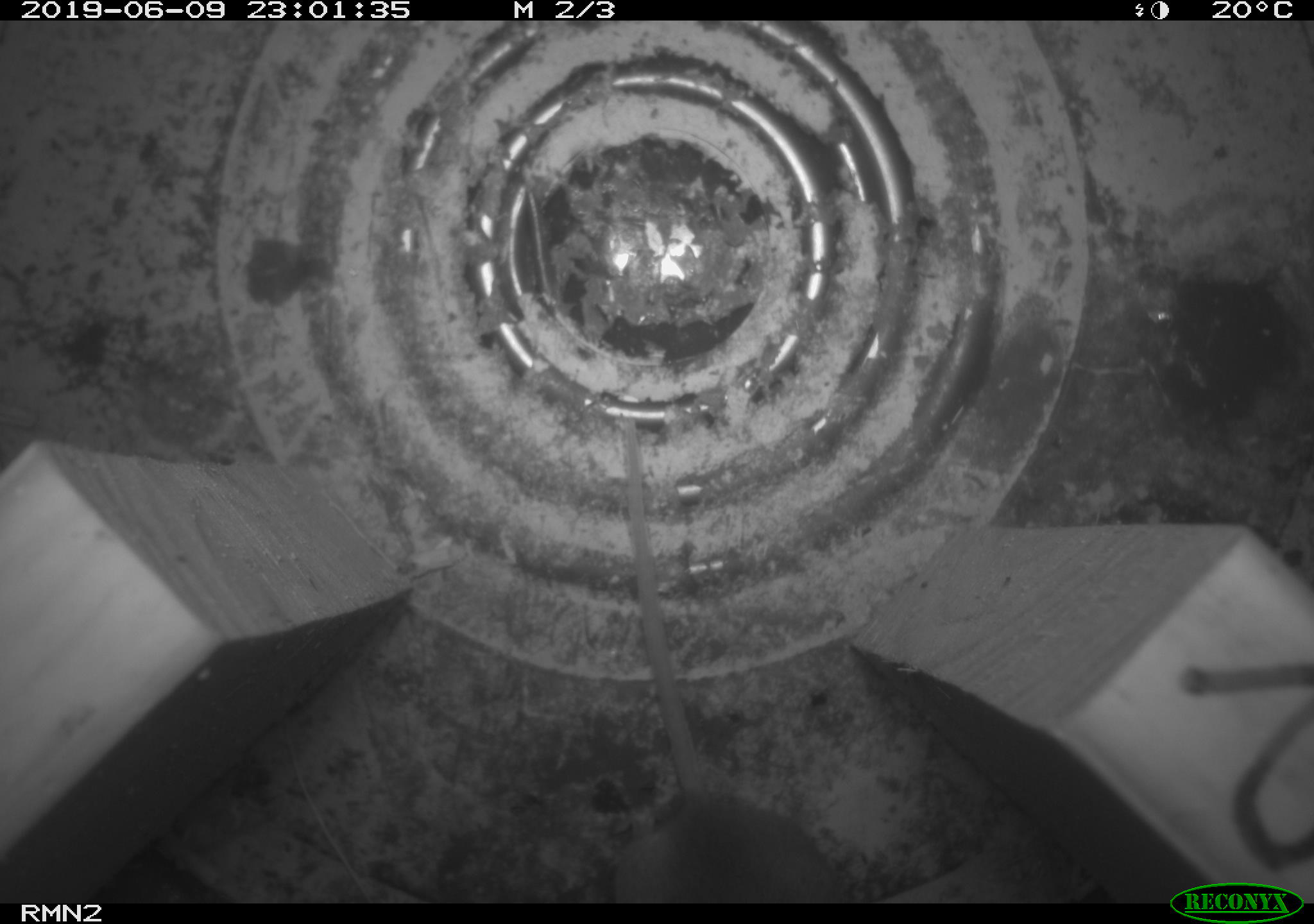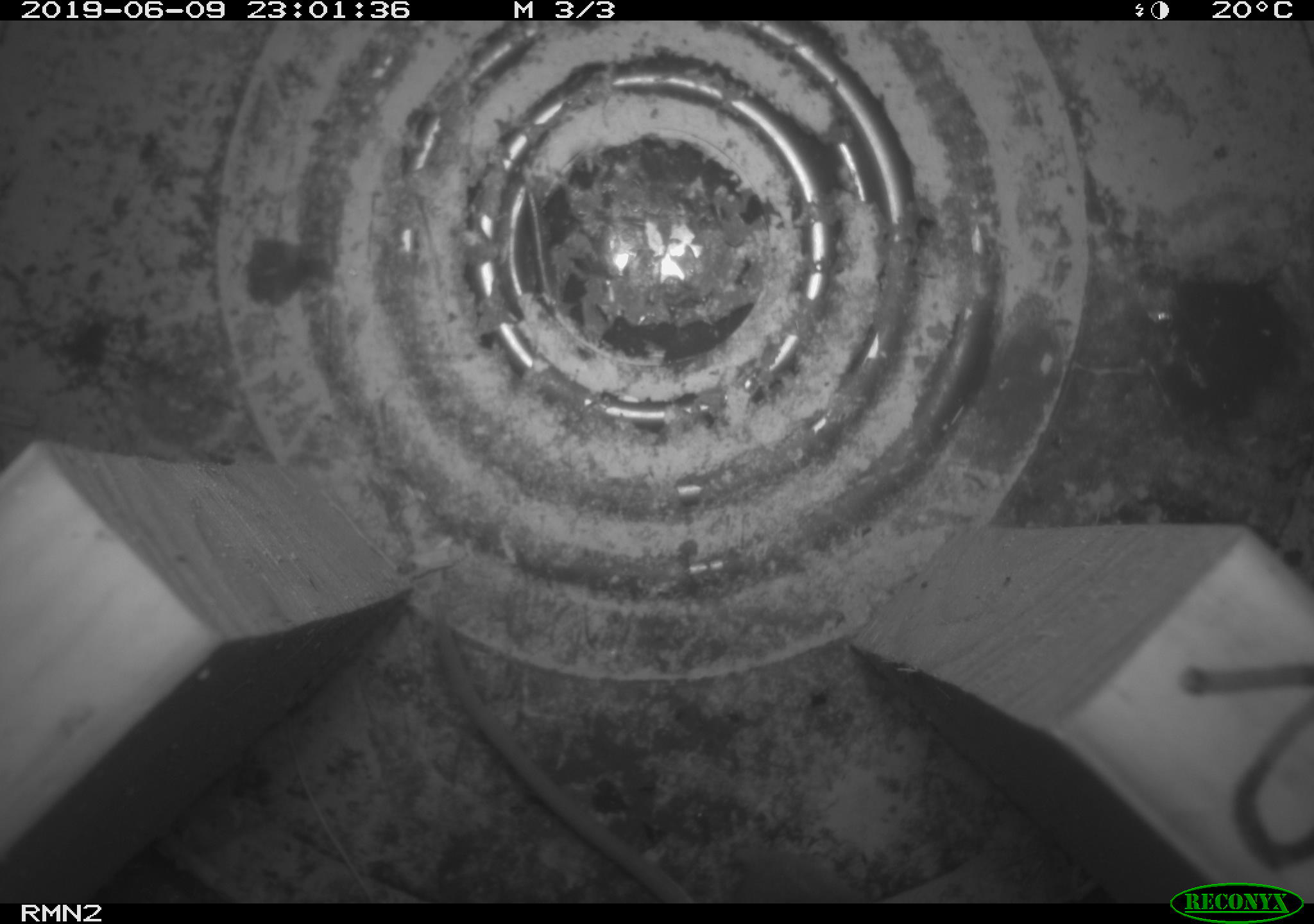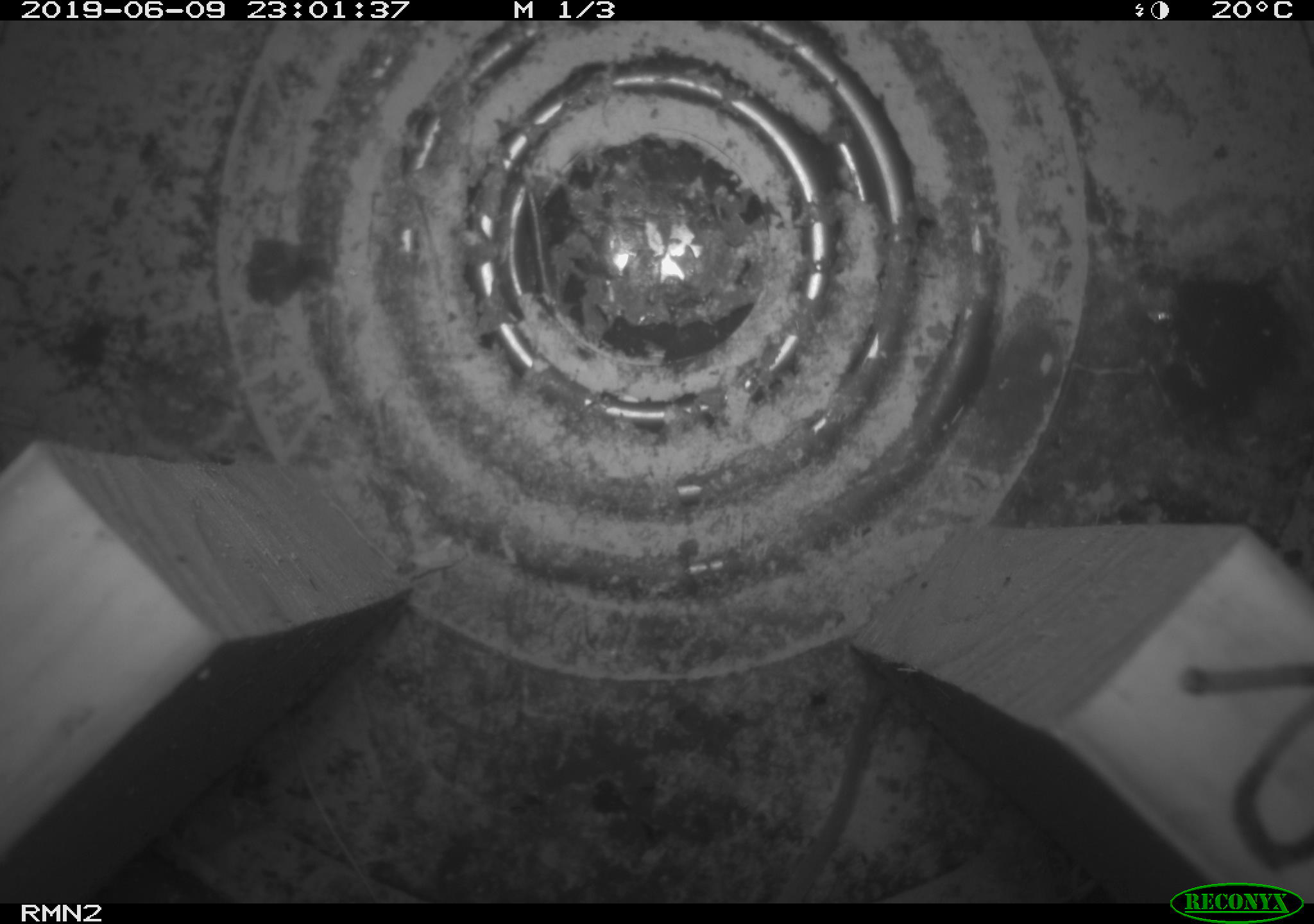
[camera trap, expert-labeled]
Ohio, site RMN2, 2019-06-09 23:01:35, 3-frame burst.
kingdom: Animalia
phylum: Chordata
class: Mammalia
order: Rodentia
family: Cricetidae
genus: Peromyscus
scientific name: Peromyscus leucopus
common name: white-footed mouse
White-footed mouse (Peromyscus leucopus).